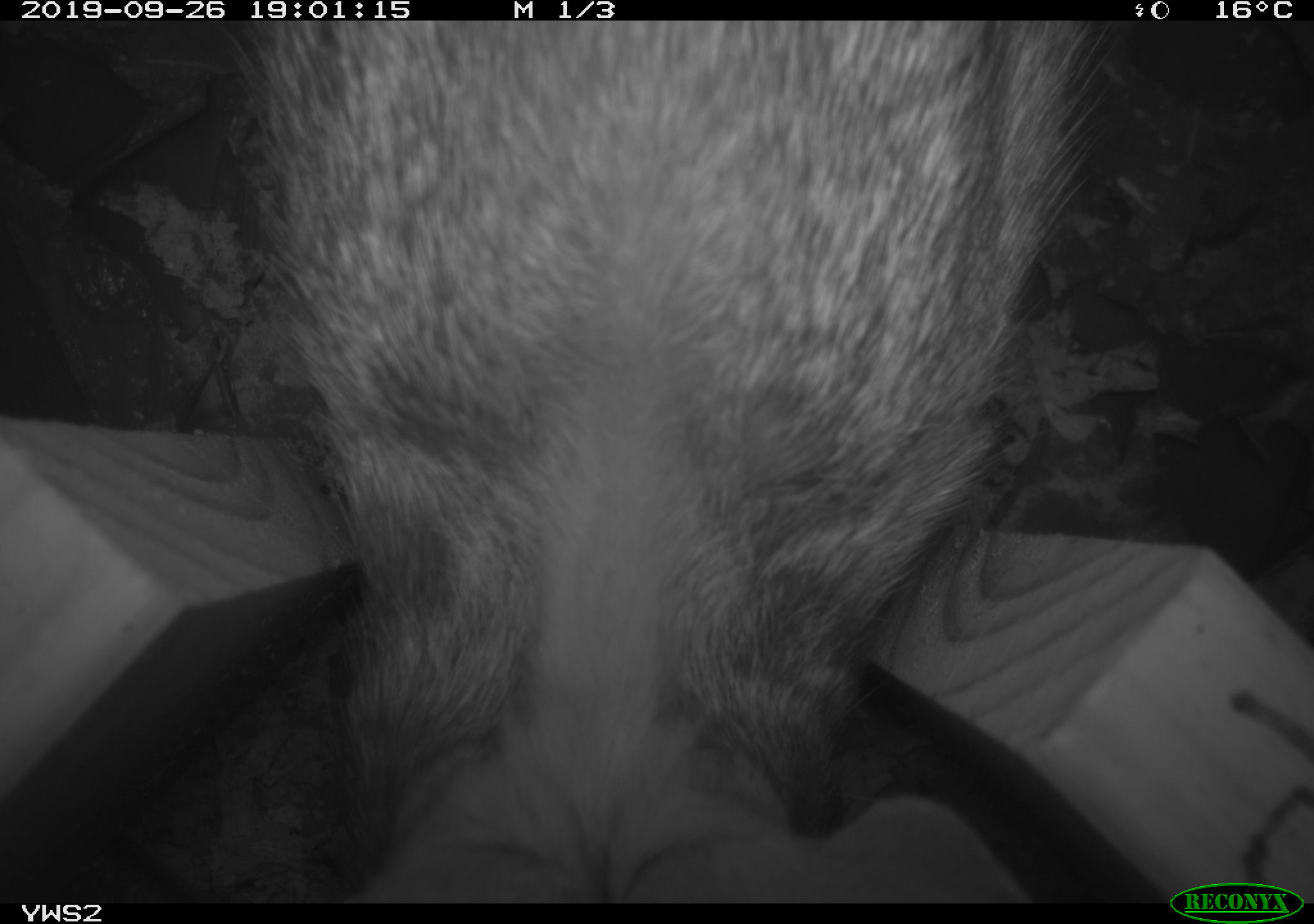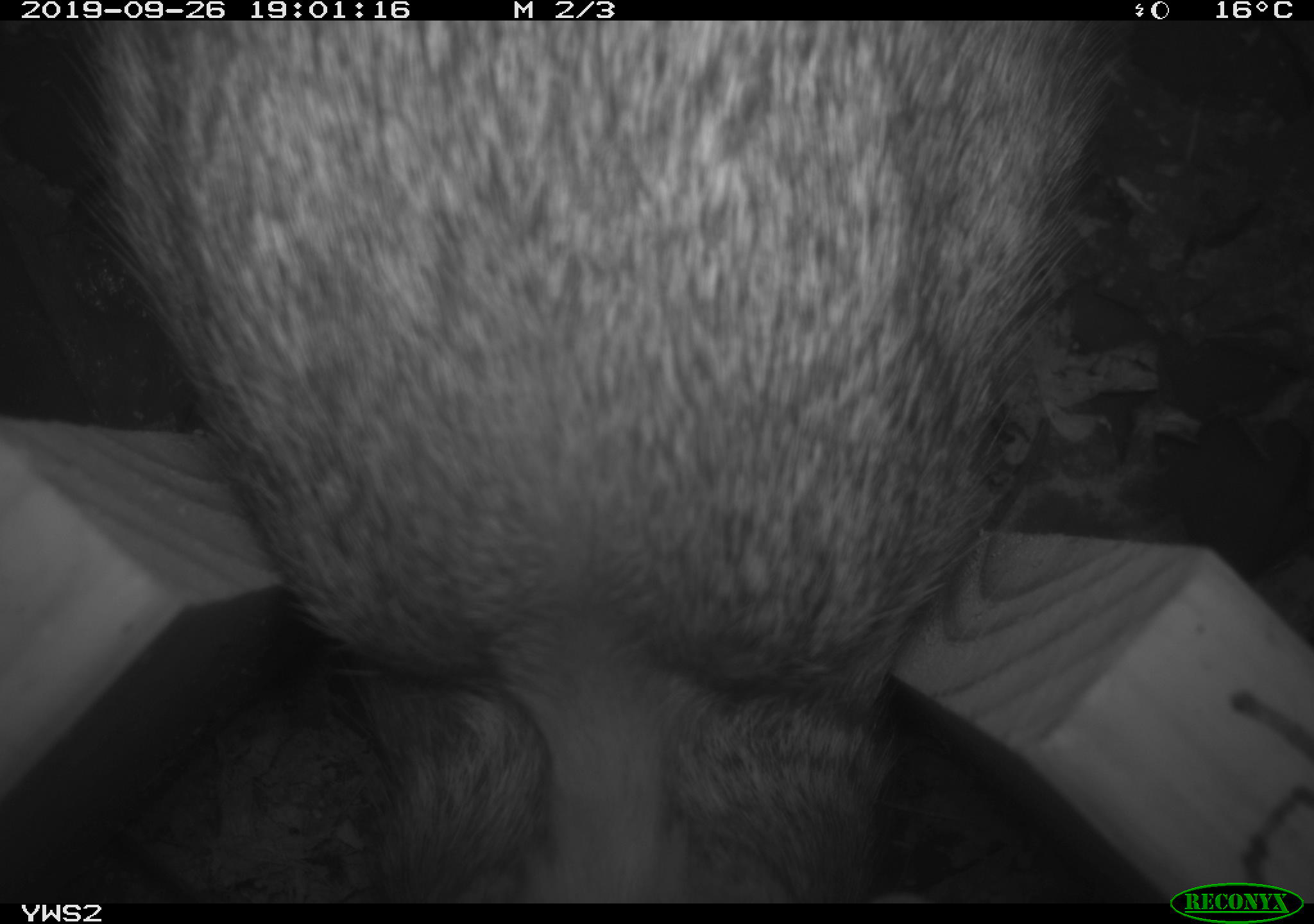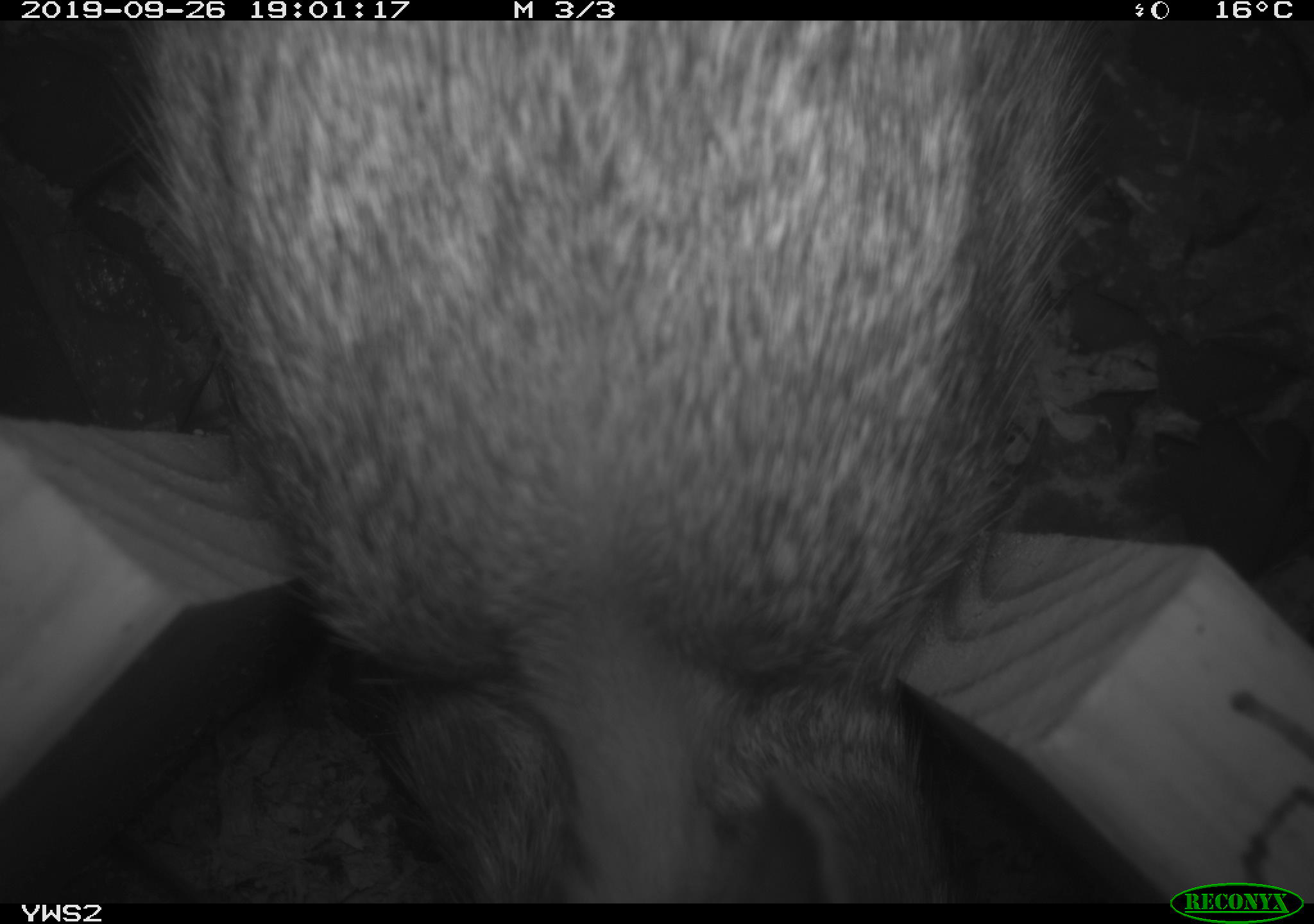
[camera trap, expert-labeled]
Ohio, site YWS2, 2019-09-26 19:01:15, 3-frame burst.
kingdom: Animalia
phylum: Chordata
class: Mammalia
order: Lagomorpha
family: Leporidae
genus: Sylvilagus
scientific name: Sylvilagus floridanus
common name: eastern cottontail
Eastern cottontail (Sylvilagus floridanus).